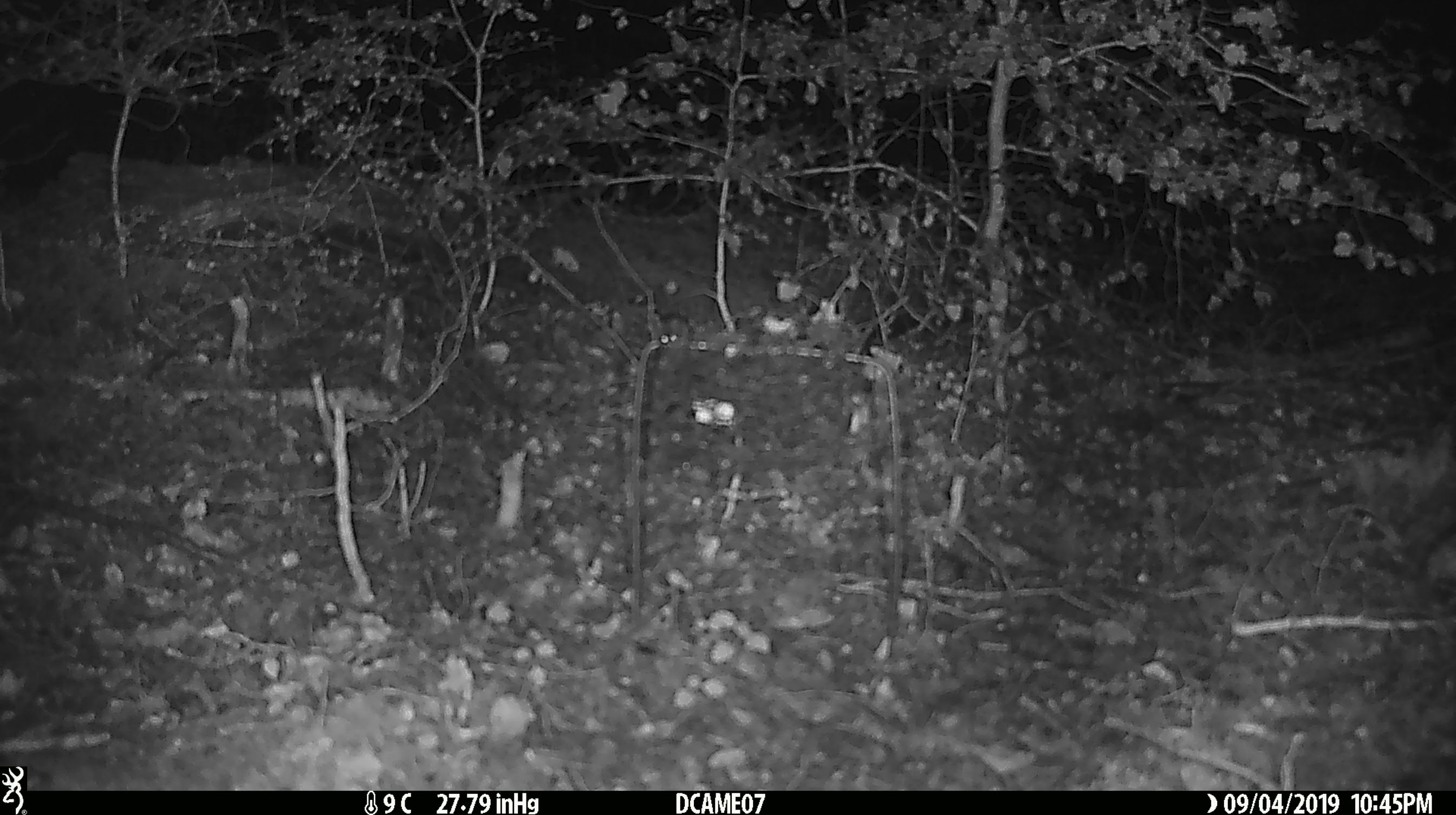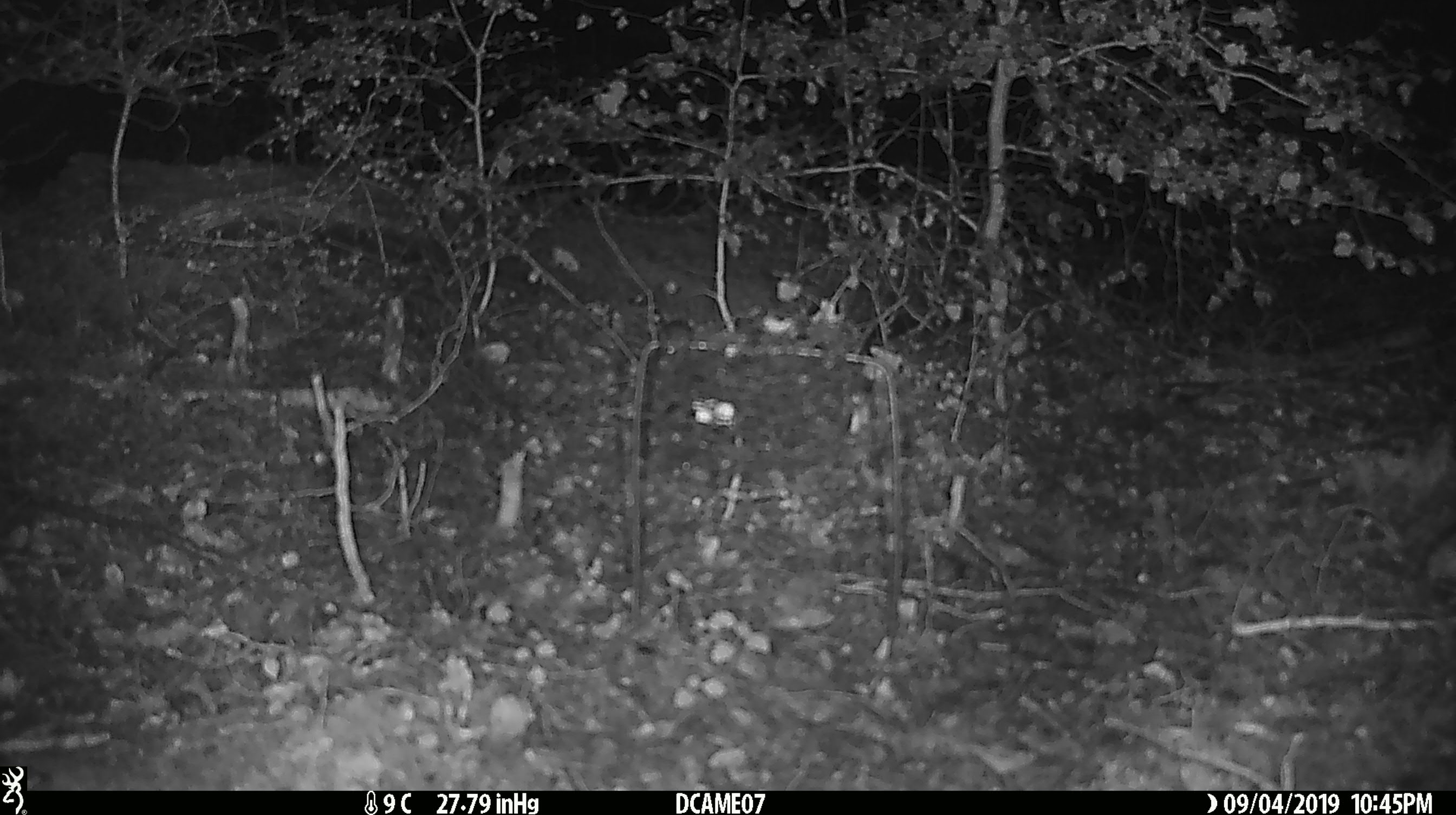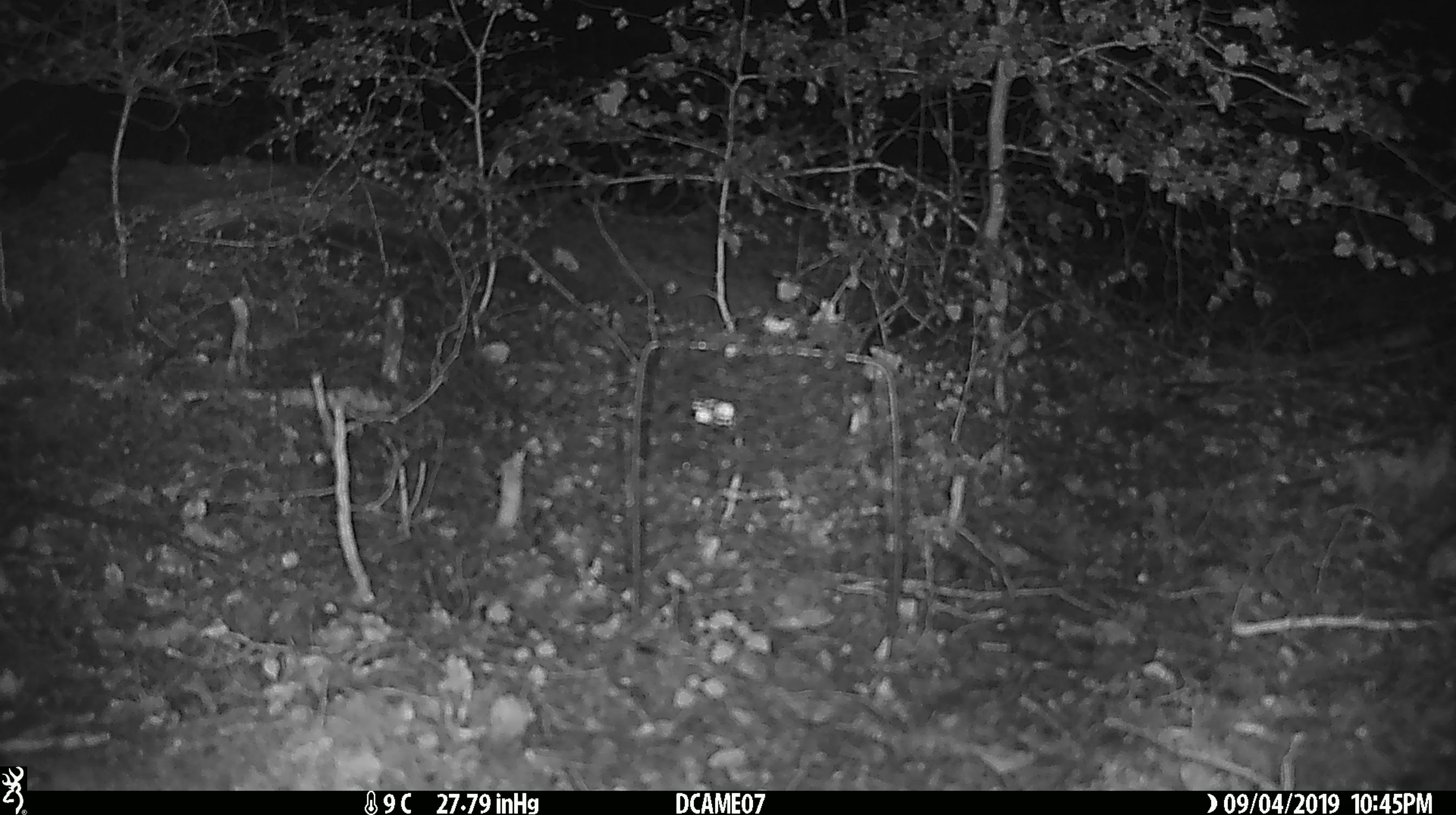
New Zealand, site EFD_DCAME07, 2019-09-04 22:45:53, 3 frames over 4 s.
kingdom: Animalia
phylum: Chordata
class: Mammalia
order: Rodentia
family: Muridae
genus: Mus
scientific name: Mus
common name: mouse